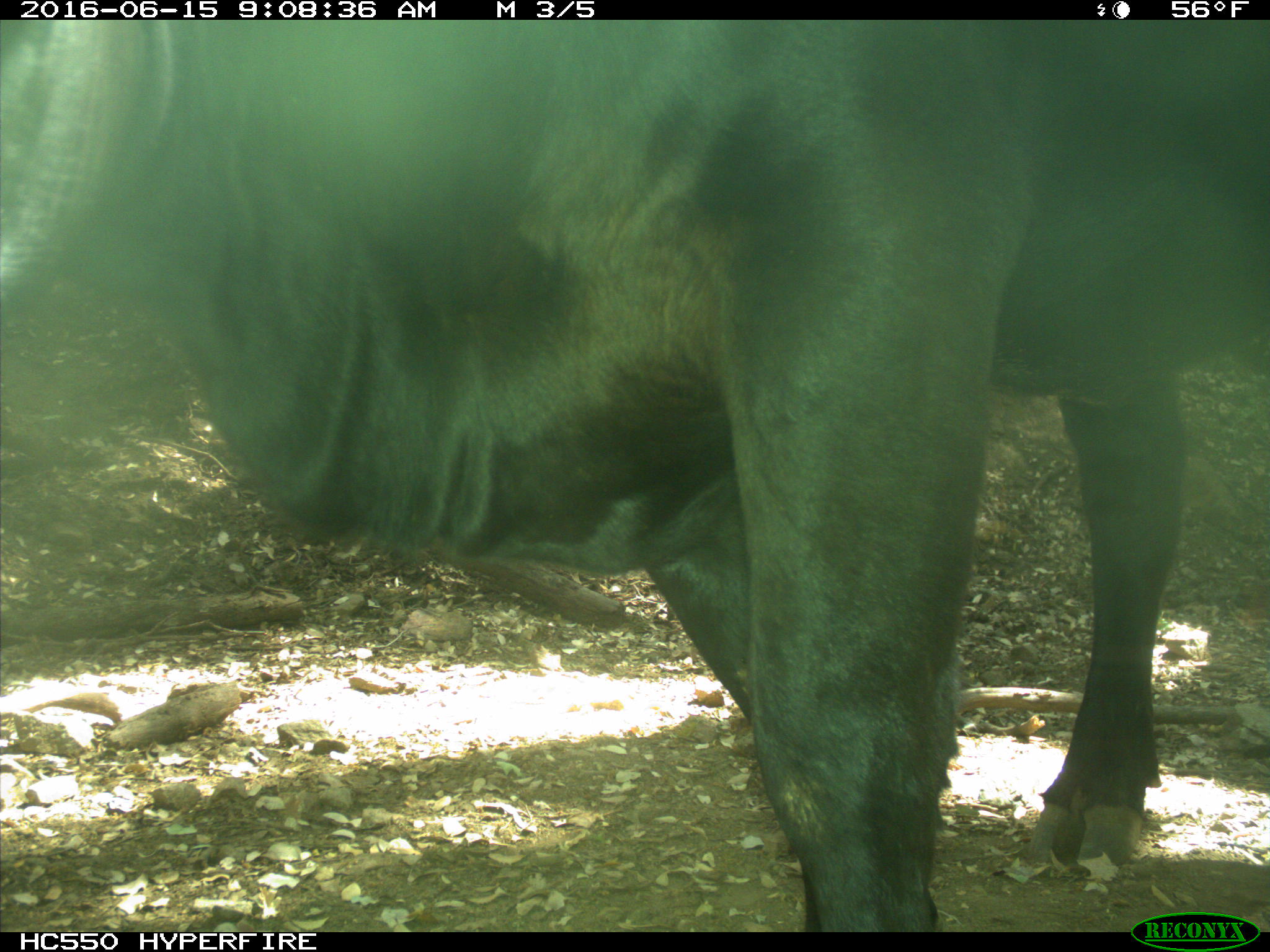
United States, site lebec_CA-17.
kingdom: Animalia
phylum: Chordata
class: Mammalia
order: Artiodactyla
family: Bovidae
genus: Bos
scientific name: Bos taurus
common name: domestic cow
Bos taurus (domestic cow).